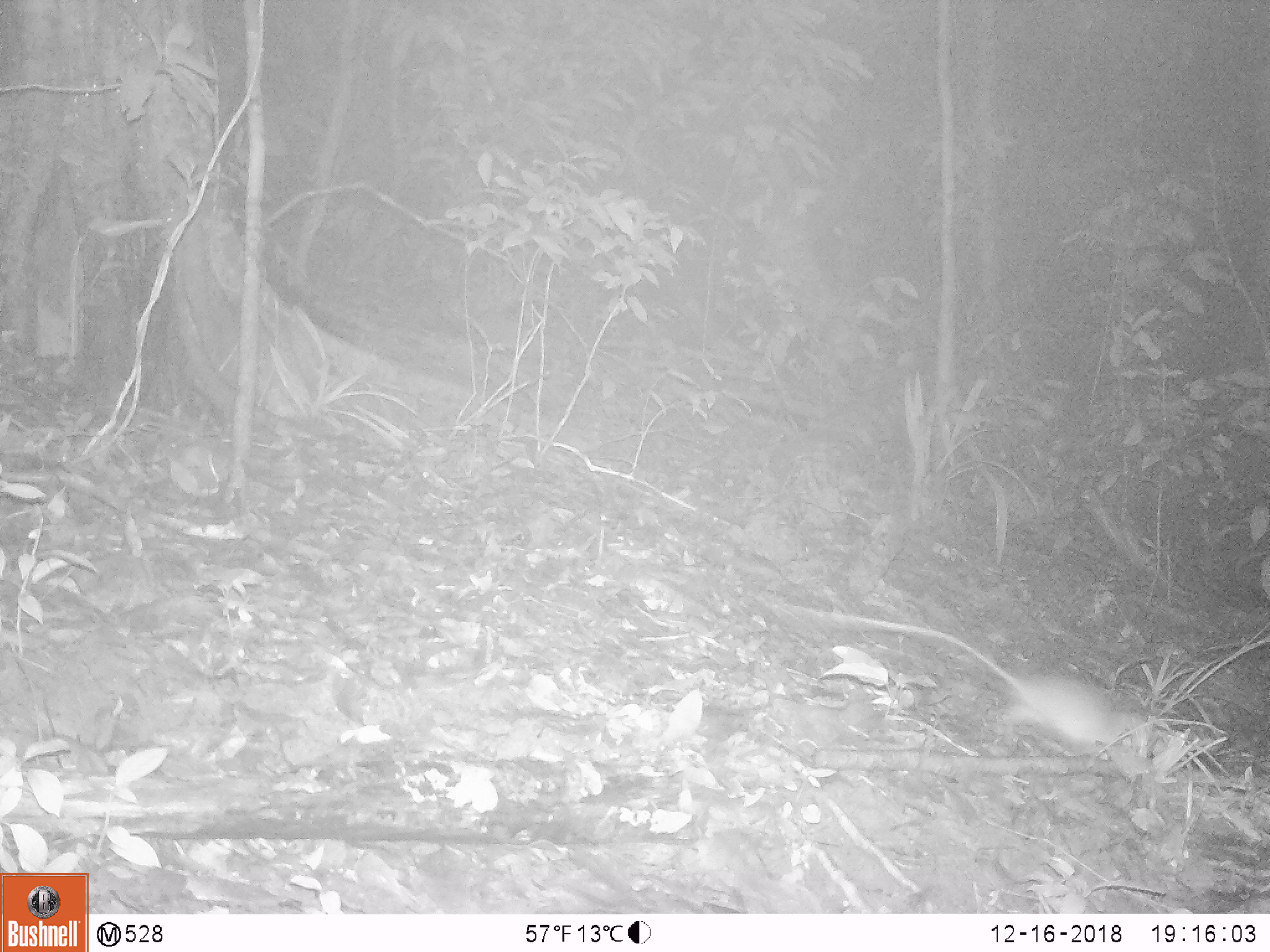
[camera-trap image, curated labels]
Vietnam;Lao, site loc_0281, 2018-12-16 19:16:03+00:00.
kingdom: Animalia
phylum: Chordata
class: Mammalia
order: Rodentia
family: Muridae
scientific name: Muridae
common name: old-world mice and rats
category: unidentified murid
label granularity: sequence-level